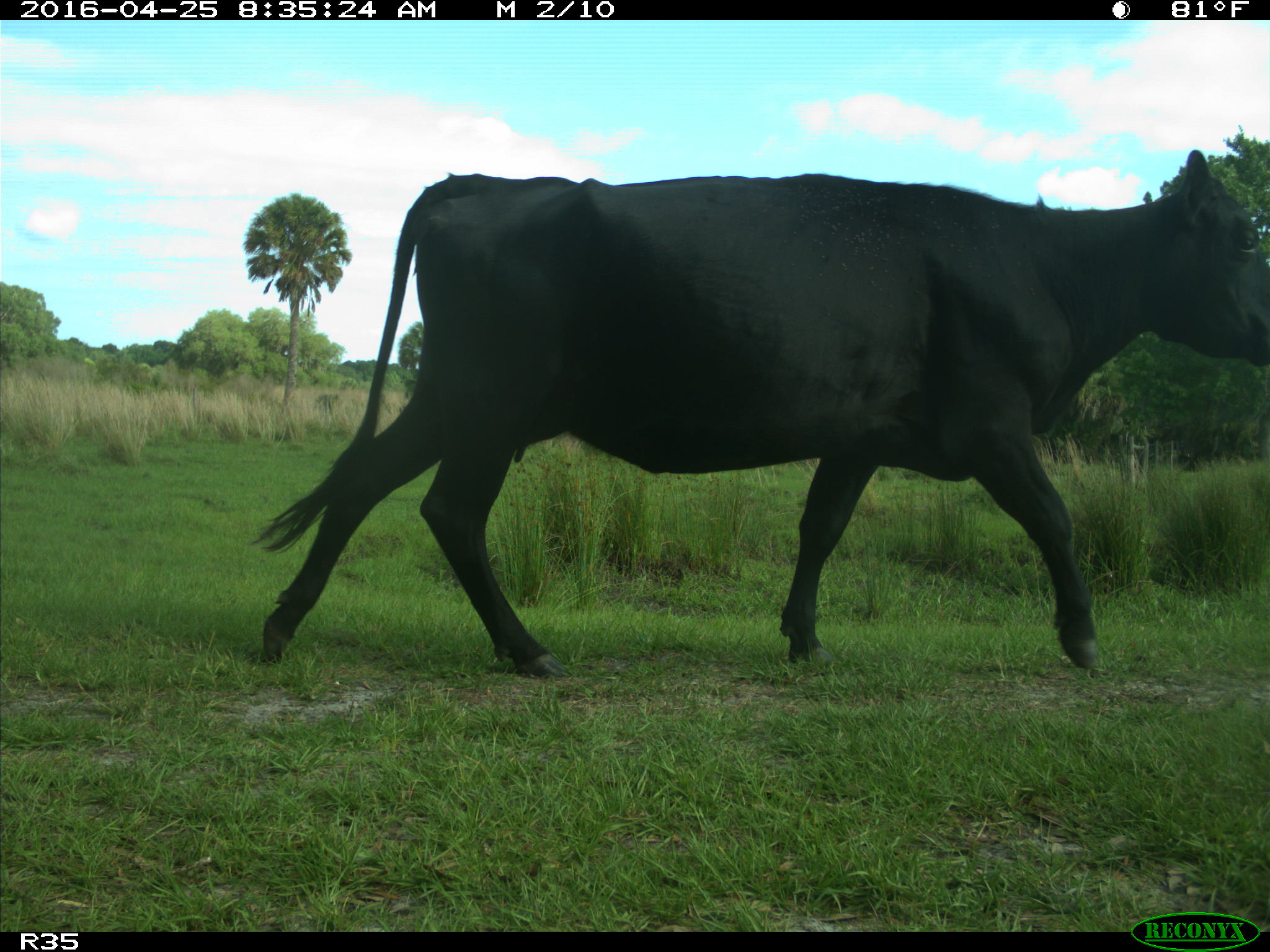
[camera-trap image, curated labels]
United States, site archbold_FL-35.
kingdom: Animalia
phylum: Chordata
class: Mammalia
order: Artiodactyla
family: Bovidae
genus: Bos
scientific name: Bos taurus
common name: domestic cow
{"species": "Bos taurus (domestic cow)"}